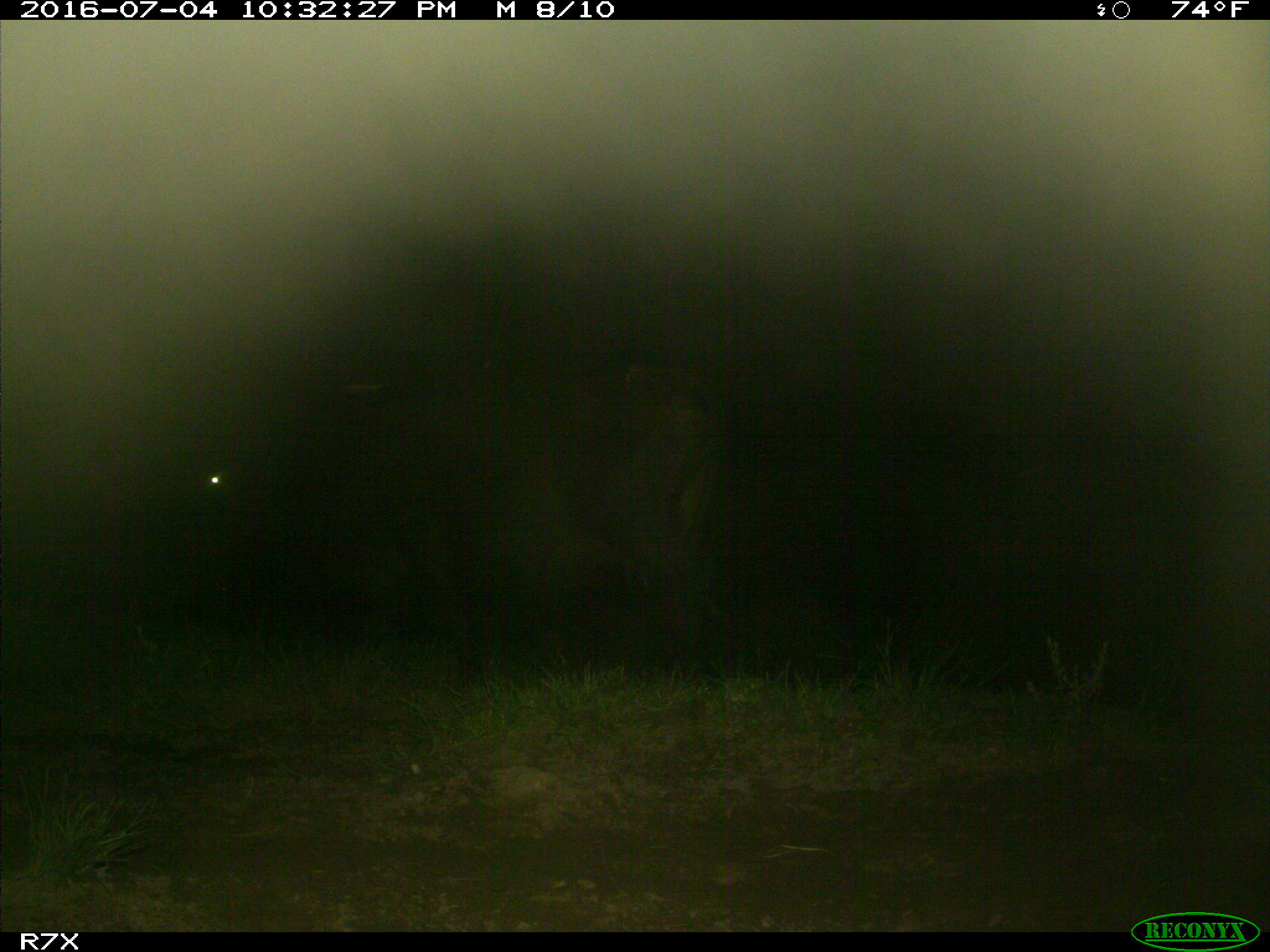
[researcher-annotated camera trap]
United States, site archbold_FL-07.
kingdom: Animalia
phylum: Chordata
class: Mammalia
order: Artiodactyla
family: Bovidae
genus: Bos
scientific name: Bos taurus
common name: domestic cow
Bos taurus (domestic cow).